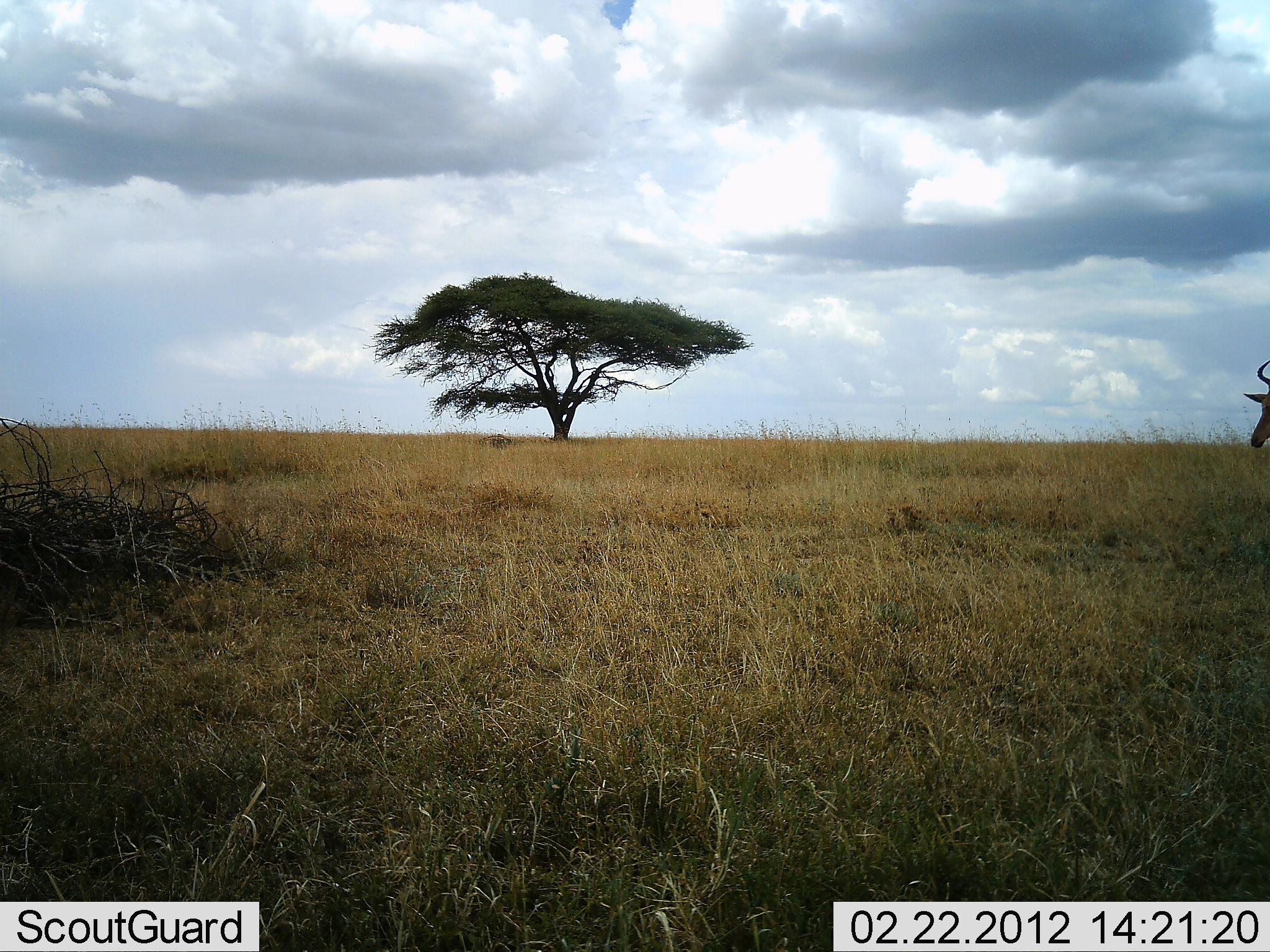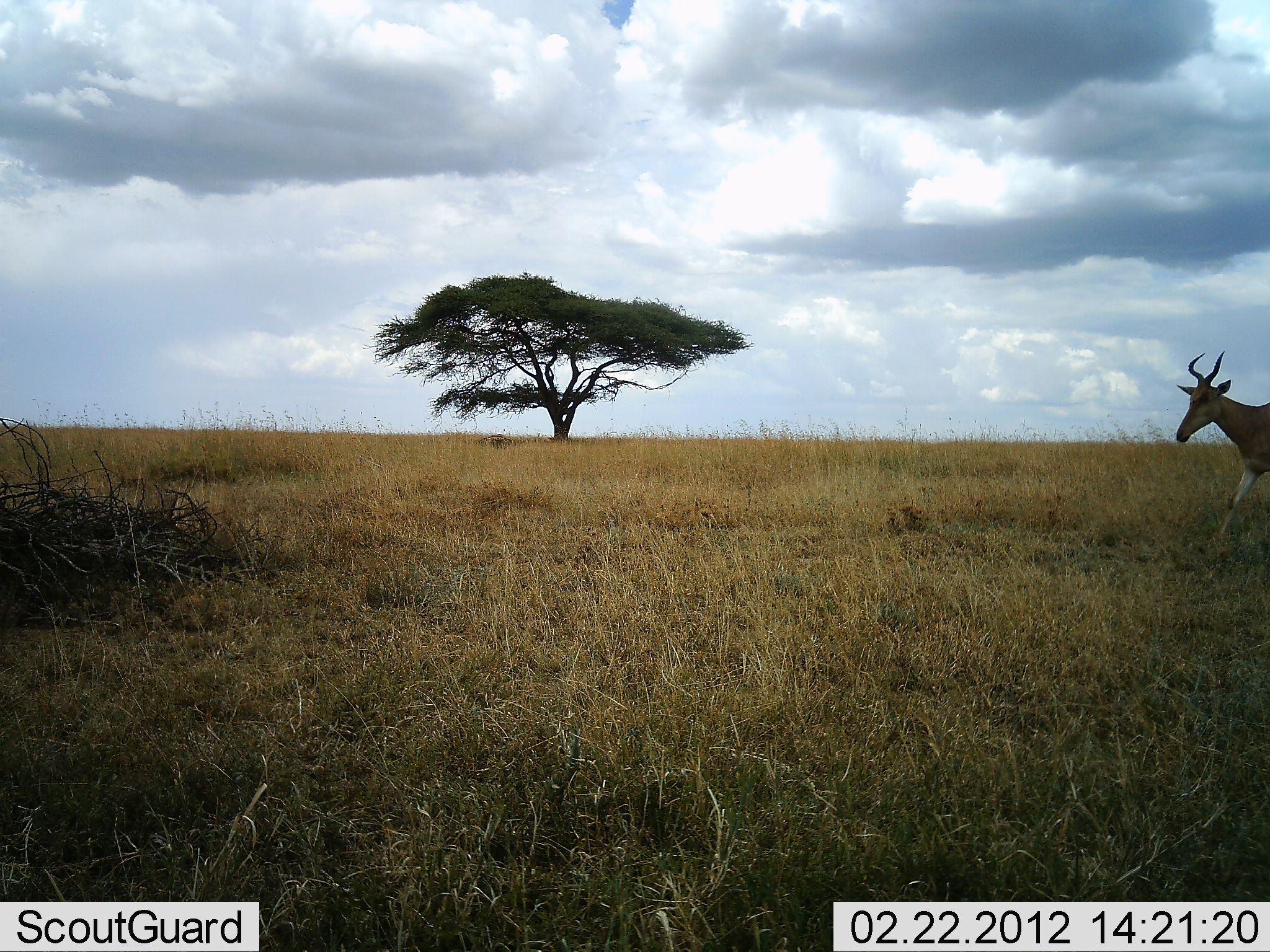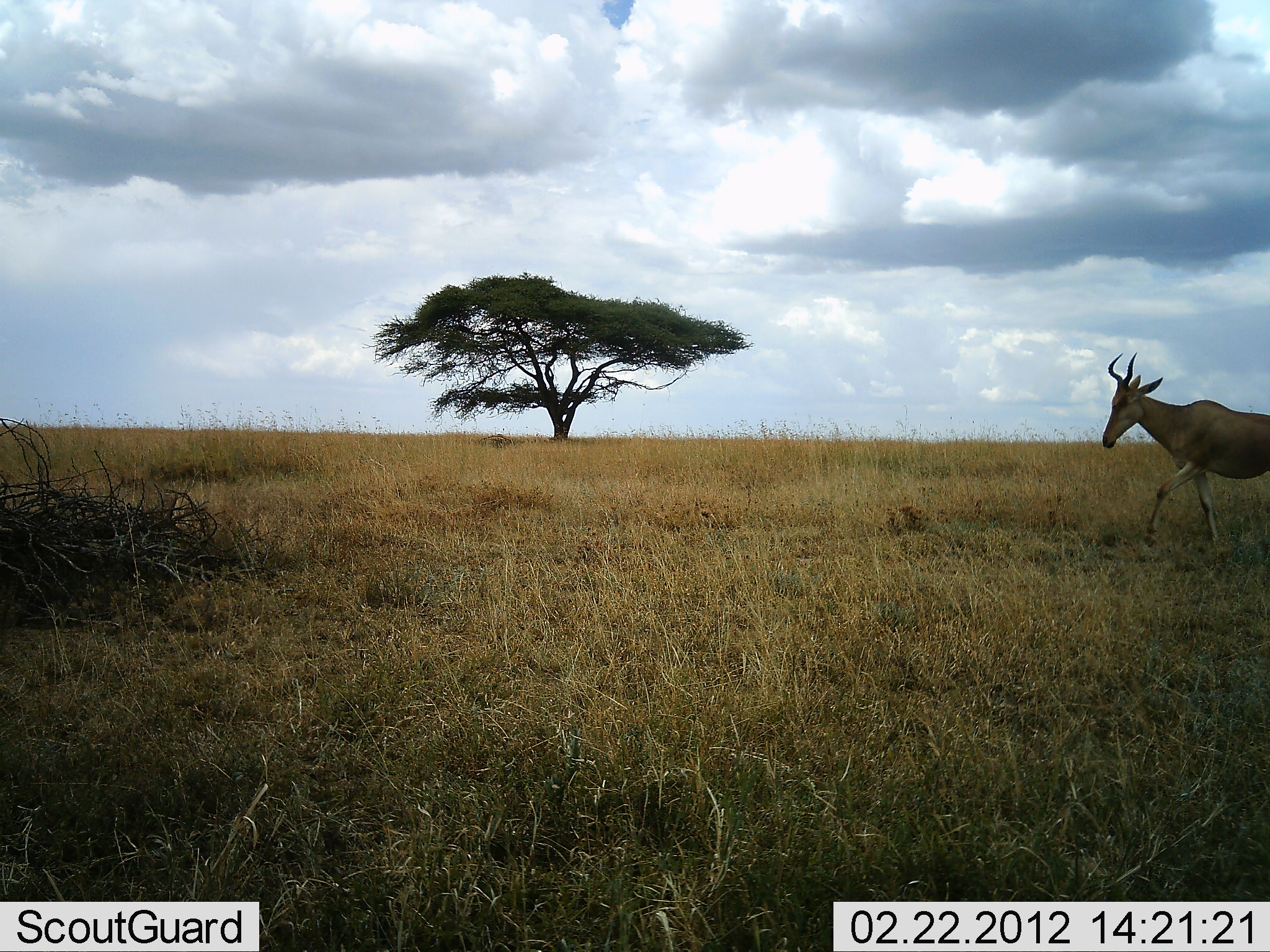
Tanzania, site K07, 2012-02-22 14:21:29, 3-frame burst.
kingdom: Animalia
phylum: Chordata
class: Mammalia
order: Artiodactyla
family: Bovidae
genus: Alcelaphus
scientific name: Alcelaphus buselaphus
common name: hartebeest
Hartebeest (Alcelaphus buselaphus), count 1. Behavior (volunteer vote fractions): standing 0%, resting 0%, moving 100%, interacting 0%. Young present (vote fraction): 0%. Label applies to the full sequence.